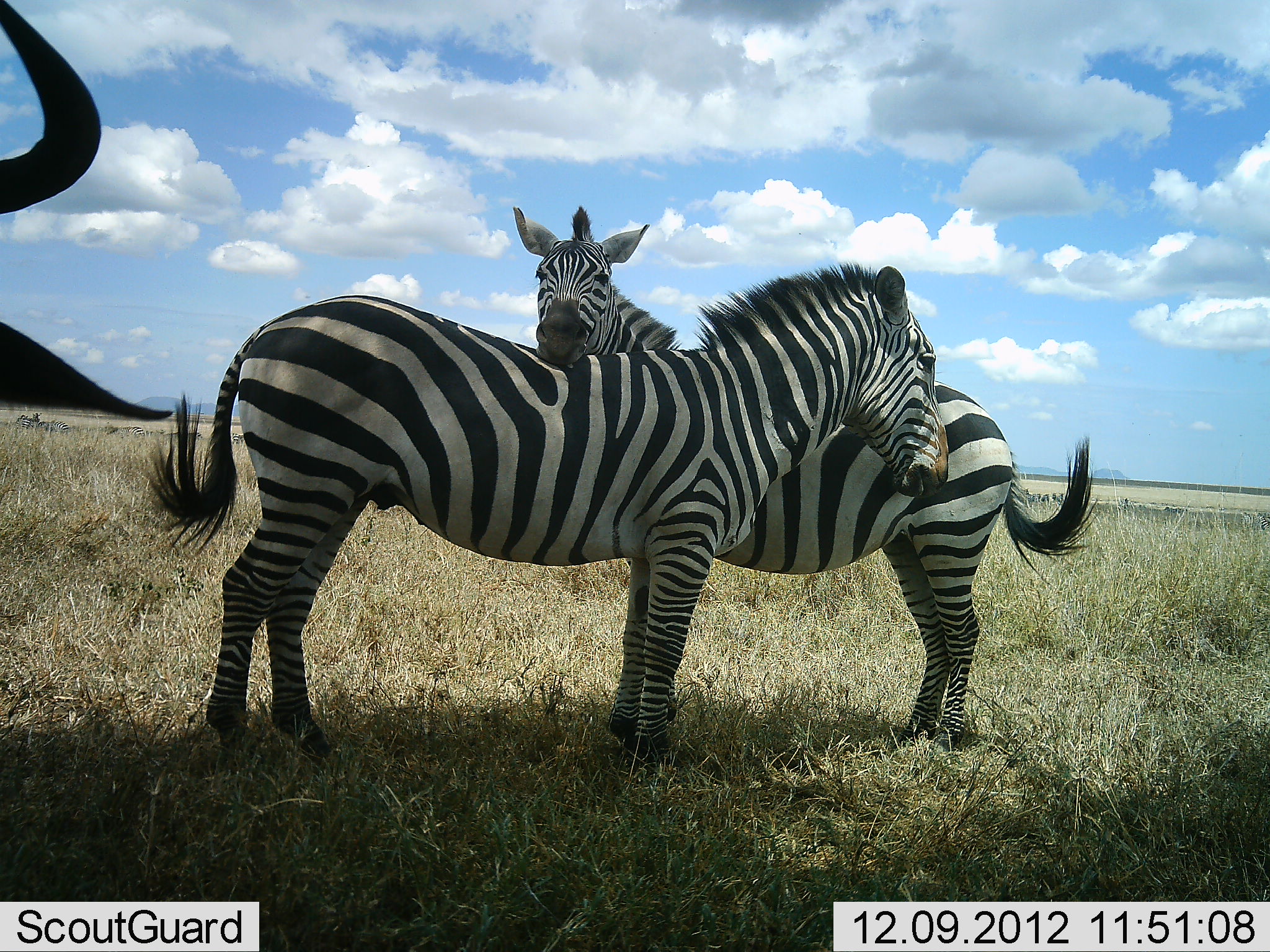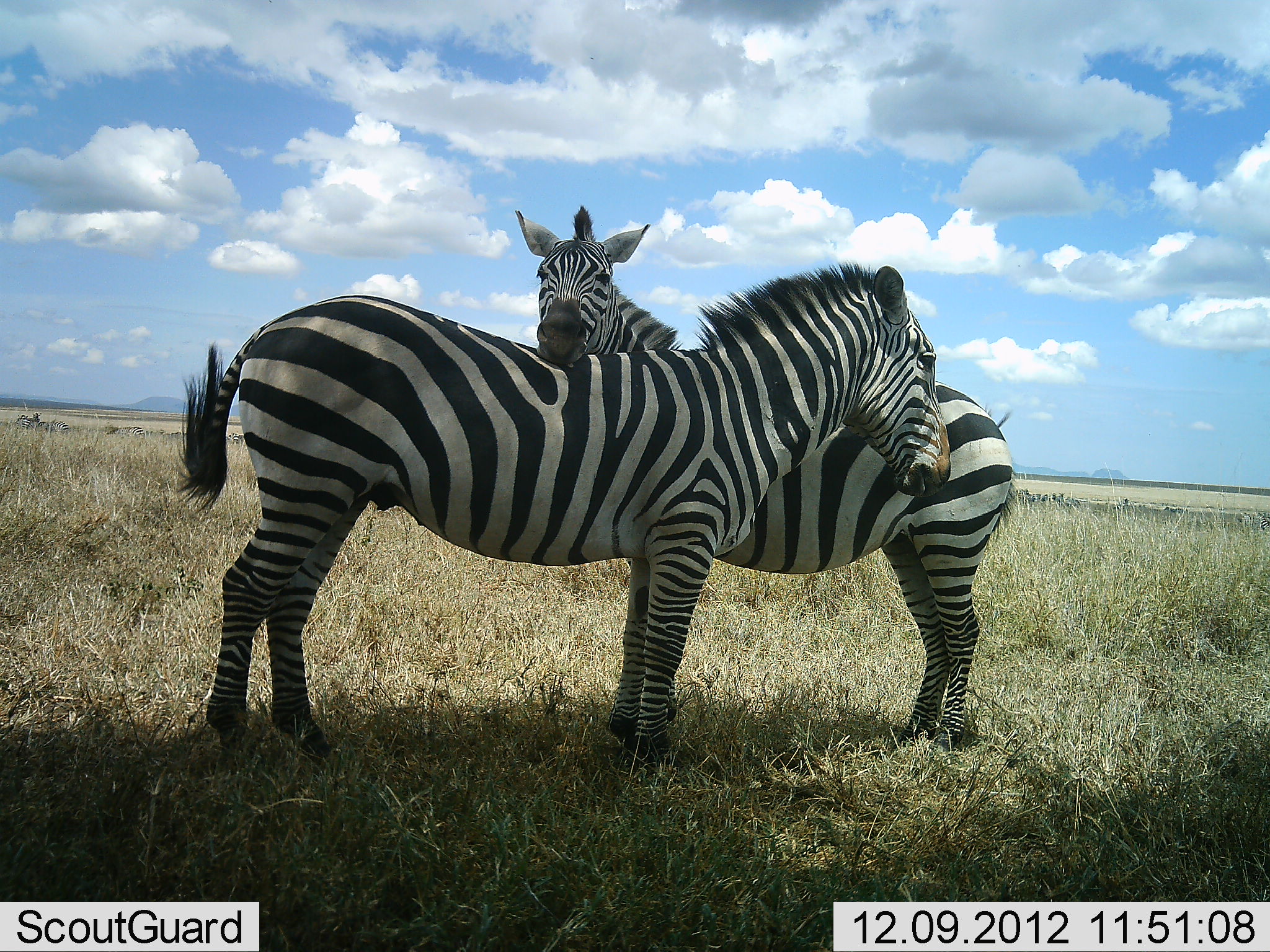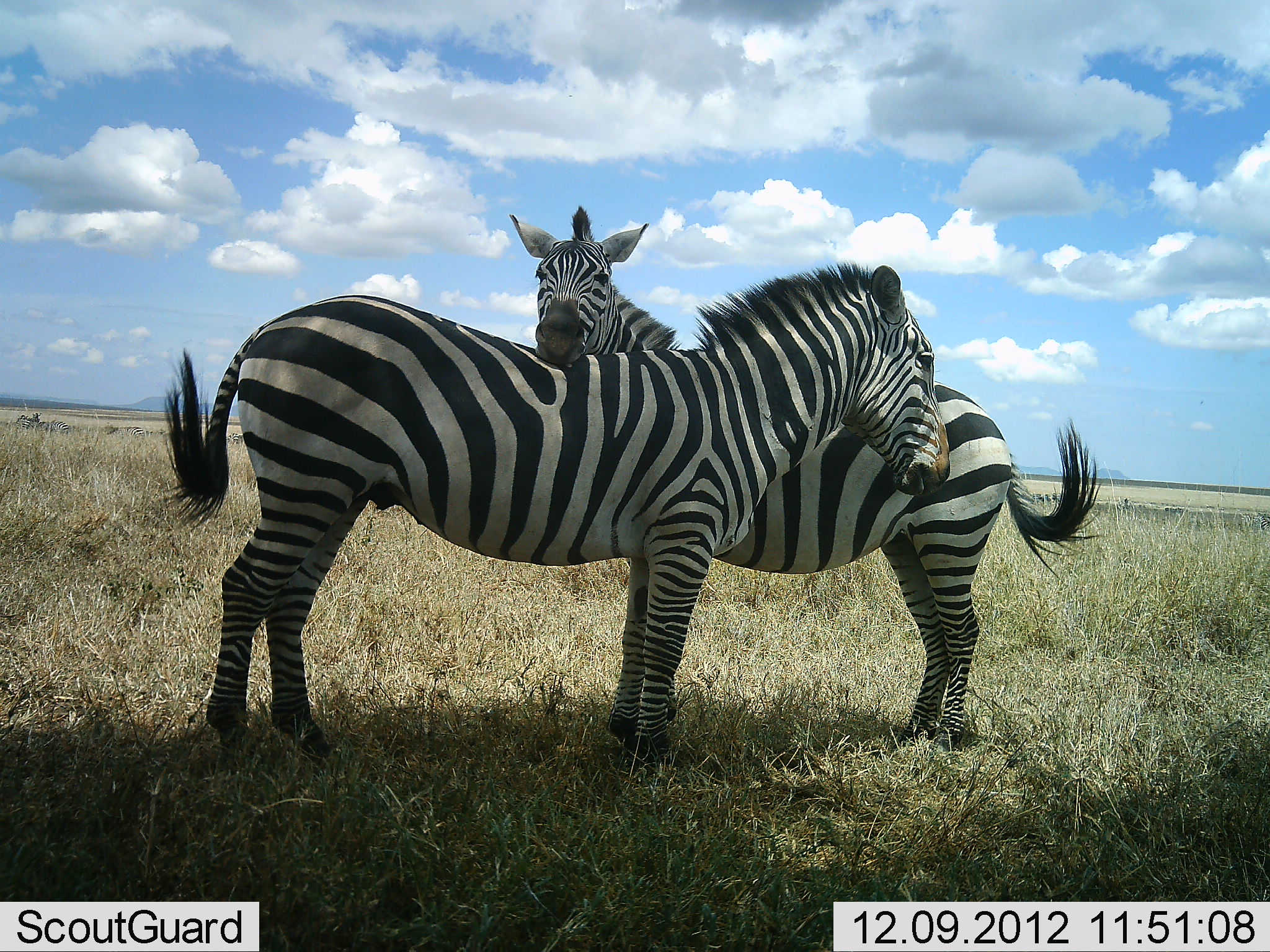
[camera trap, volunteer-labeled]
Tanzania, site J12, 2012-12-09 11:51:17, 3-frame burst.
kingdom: Animalia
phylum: Chordata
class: Mammalia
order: Artiodactyla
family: Bovidae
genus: Connochaetes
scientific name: Connochaetes taurinus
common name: blue wildebeest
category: wildebeest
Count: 1.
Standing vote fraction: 60%.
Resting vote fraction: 0%.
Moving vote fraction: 40%.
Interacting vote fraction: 0%.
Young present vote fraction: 0%.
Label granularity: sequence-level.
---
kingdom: Animalia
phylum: Chordata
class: Mammalia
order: Perissodactyla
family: Equidae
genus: Equus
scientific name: Equus quagga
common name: plains zebra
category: zebra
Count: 2.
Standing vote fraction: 73%.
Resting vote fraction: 9%.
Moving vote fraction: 0%.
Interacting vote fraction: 64%.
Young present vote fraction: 0%.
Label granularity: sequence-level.